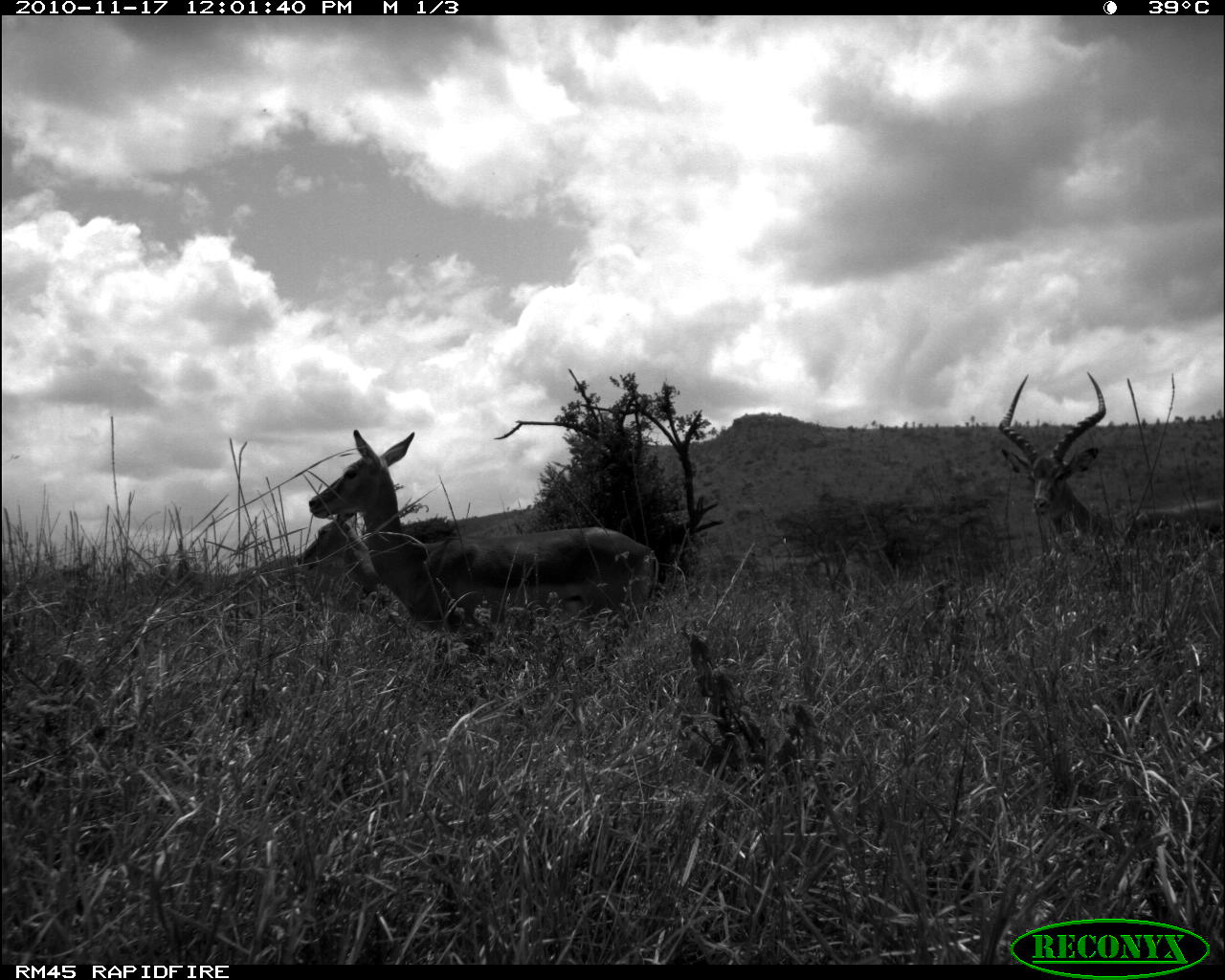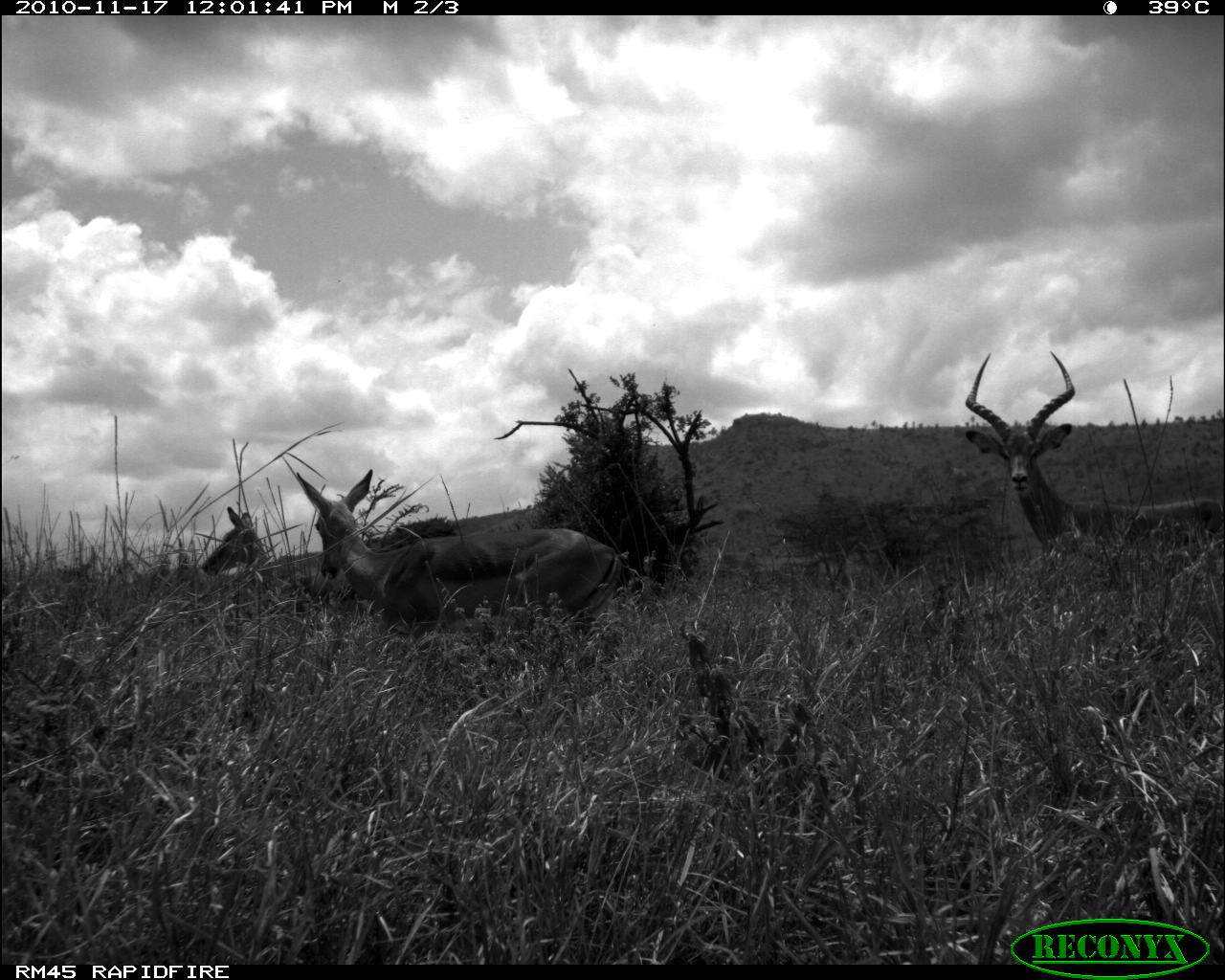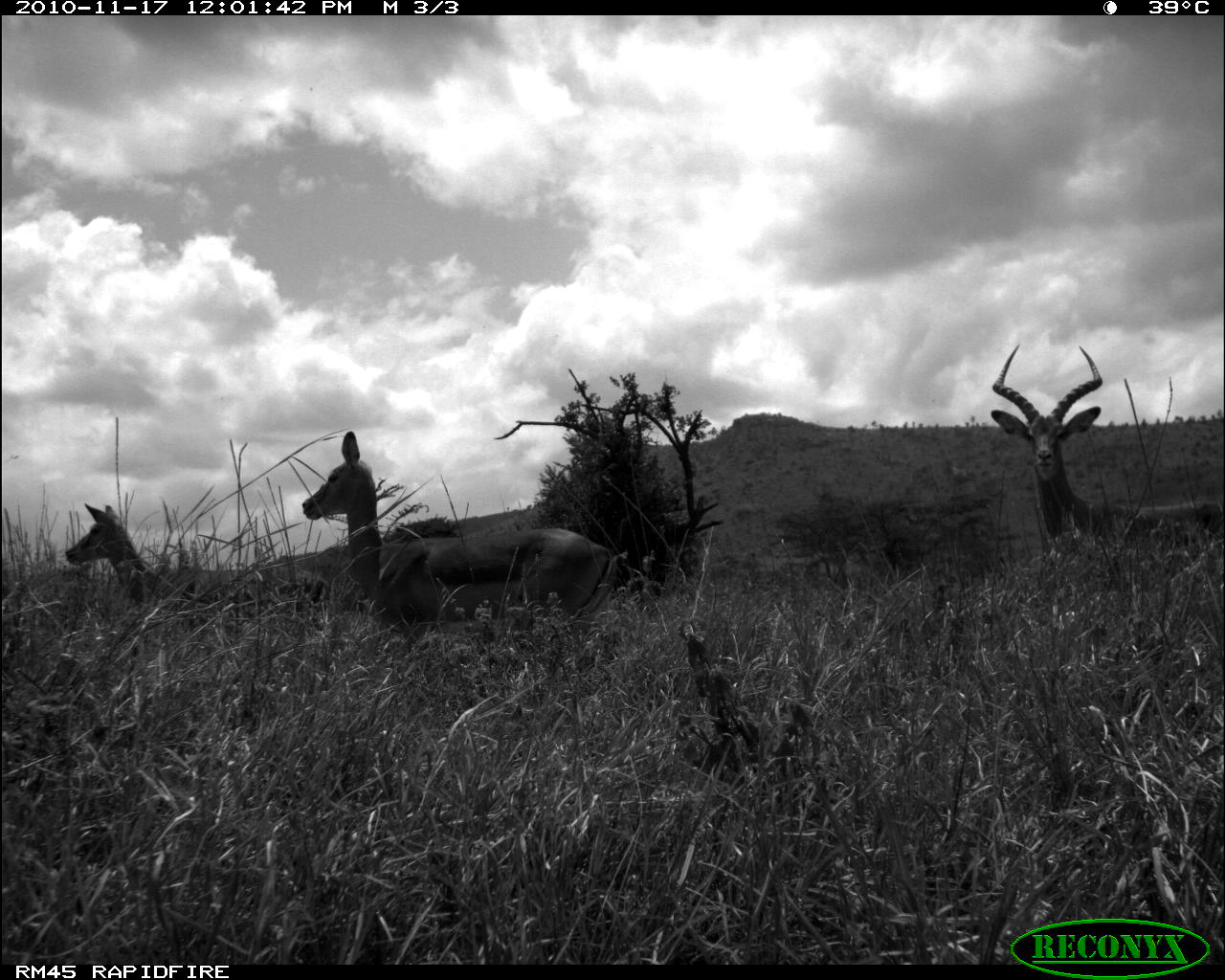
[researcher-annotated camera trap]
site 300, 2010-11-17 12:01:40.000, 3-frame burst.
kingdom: Animalia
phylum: Chordata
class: Mammalia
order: Artiodactyla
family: Bovidae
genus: Aepyceros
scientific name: Aepyceros melampus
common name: impala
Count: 3.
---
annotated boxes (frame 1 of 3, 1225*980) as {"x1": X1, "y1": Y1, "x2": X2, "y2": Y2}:
aepyceros melampus: {"x1": 308, "y1": 427, "x2": 657, "y2": 642}; {"x1": 997, "y1": 371, "x2": 1225, "y2": 543}; {"x1": 295, "y1": 515, "x2": 384, "y2": 596}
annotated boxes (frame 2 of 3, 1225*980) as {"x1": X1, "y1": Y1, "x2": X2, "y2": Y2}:
aepyceros melampus: {"x1": 295, "y1": 468, "x2": 622, "y2": 639}; {"x1": 964, "y1": 352, "x2": 1225, "y2": 557}; {"x1": 198, "y1": 505, "x2": 355, "y2": 598}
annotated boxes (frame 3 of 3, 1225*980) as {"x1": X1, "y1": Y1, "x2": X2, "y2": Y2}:
aepyceros melampus: {"x1": 300, "y1": 429, "x2": 618, "y2": 642}; {"x1": 990, "y1": 344, "x2": 1222, "y2": 545}; {"x1": 63, "y1": 502, "x2": 330, "y2": 612}